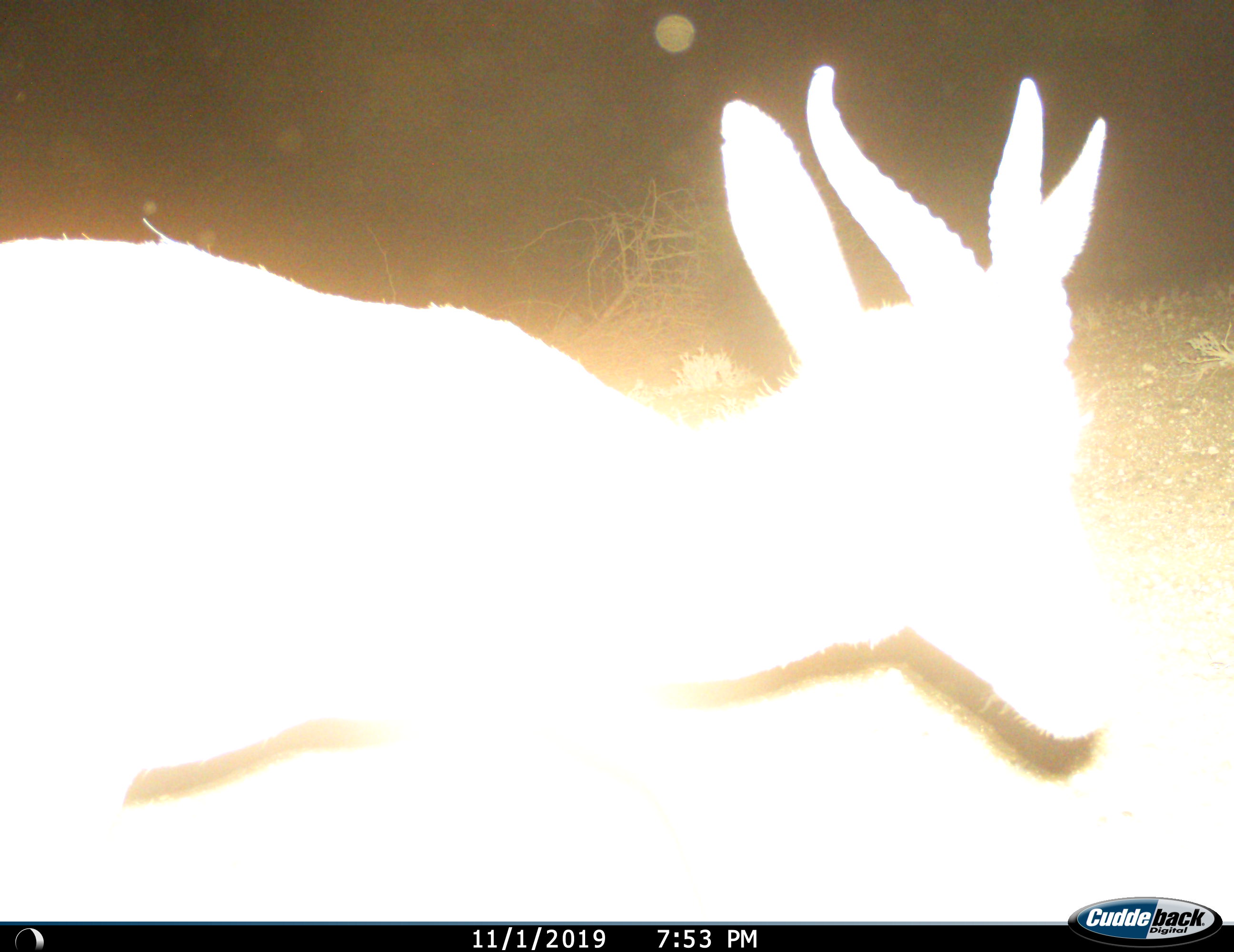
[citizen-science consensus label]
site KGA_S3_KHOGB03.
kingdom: Animalia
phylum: Chordata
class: Mammalia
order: Artiodactyla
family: Bovidae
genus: Antidorcas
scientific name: Antidorcas marsupialis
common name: springbok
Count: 1.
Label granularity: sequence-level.